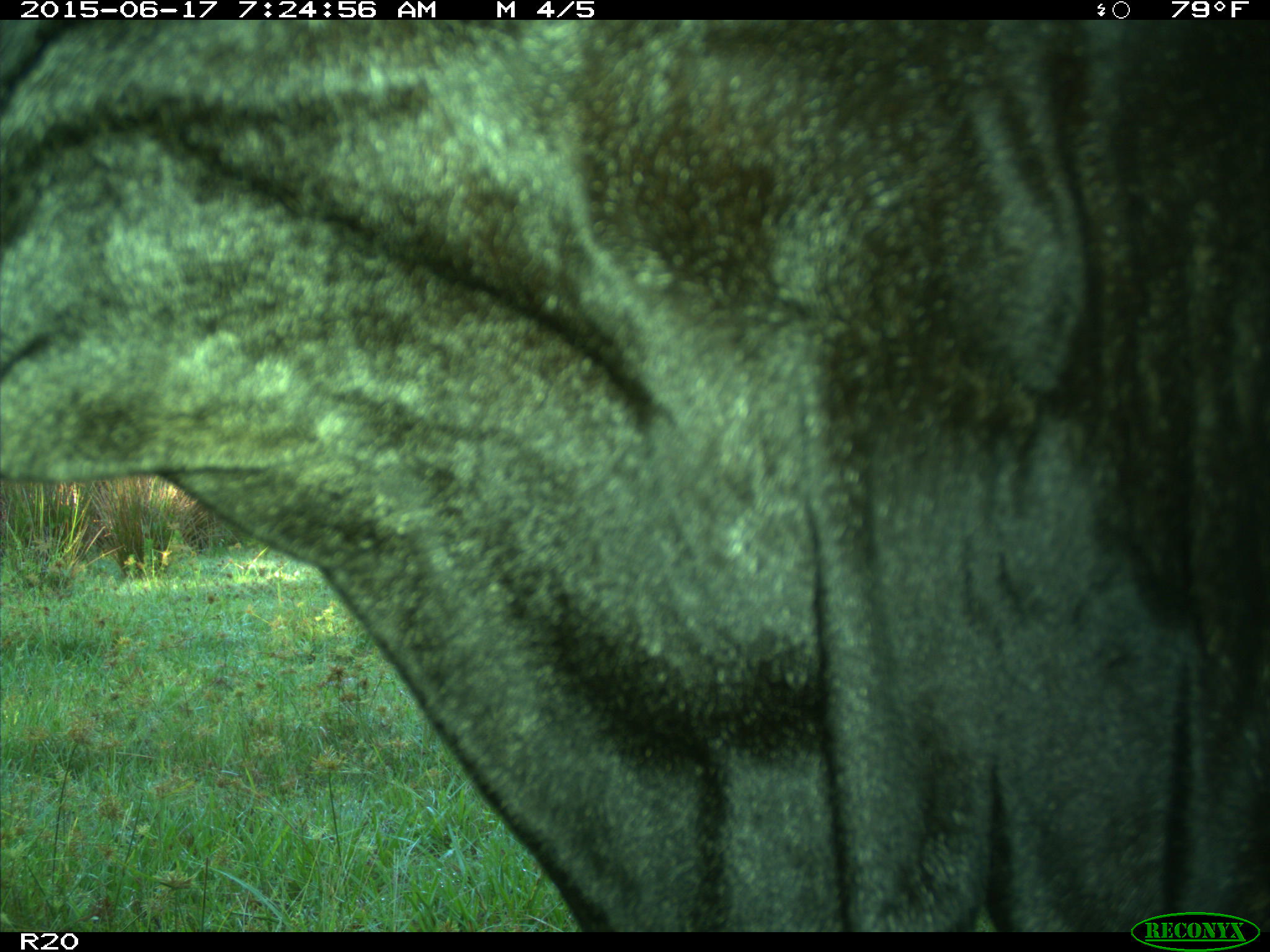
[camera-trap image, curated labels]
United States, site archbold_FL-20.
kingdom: Animalia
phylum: Chordata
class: Mammalia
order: Artiodactyla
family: Bovidae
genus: Bos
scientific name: Bos taurus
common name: domestic cow